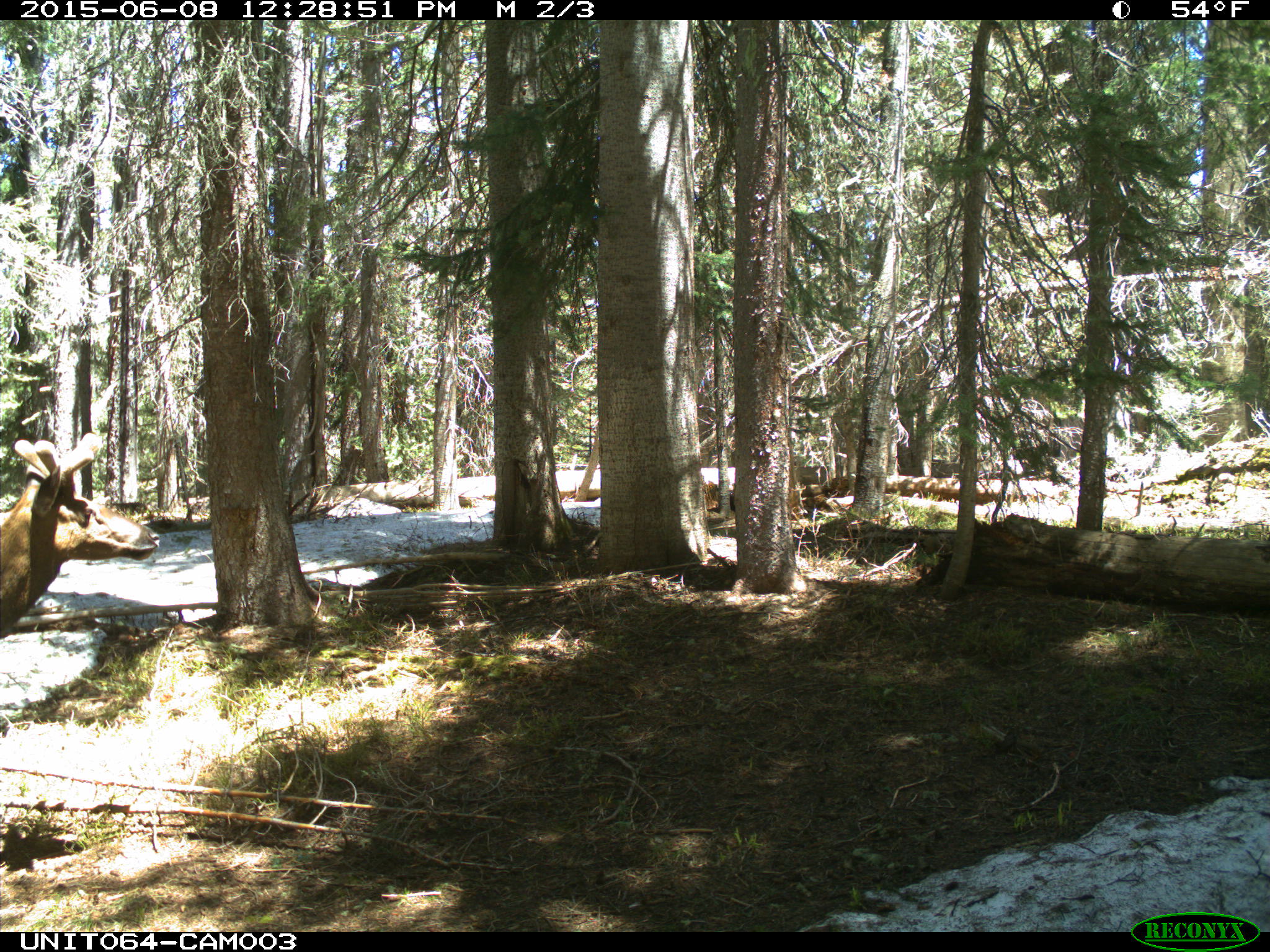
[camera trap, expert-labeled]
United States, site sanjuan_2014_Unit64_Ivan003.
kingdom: Animalia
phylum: Chordata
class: Mammalia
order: Artiodactyla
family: Cervidae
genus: Cervus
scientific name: Cervus elaphus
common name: red deer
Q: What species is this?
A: Cervus elaphus (red deer).